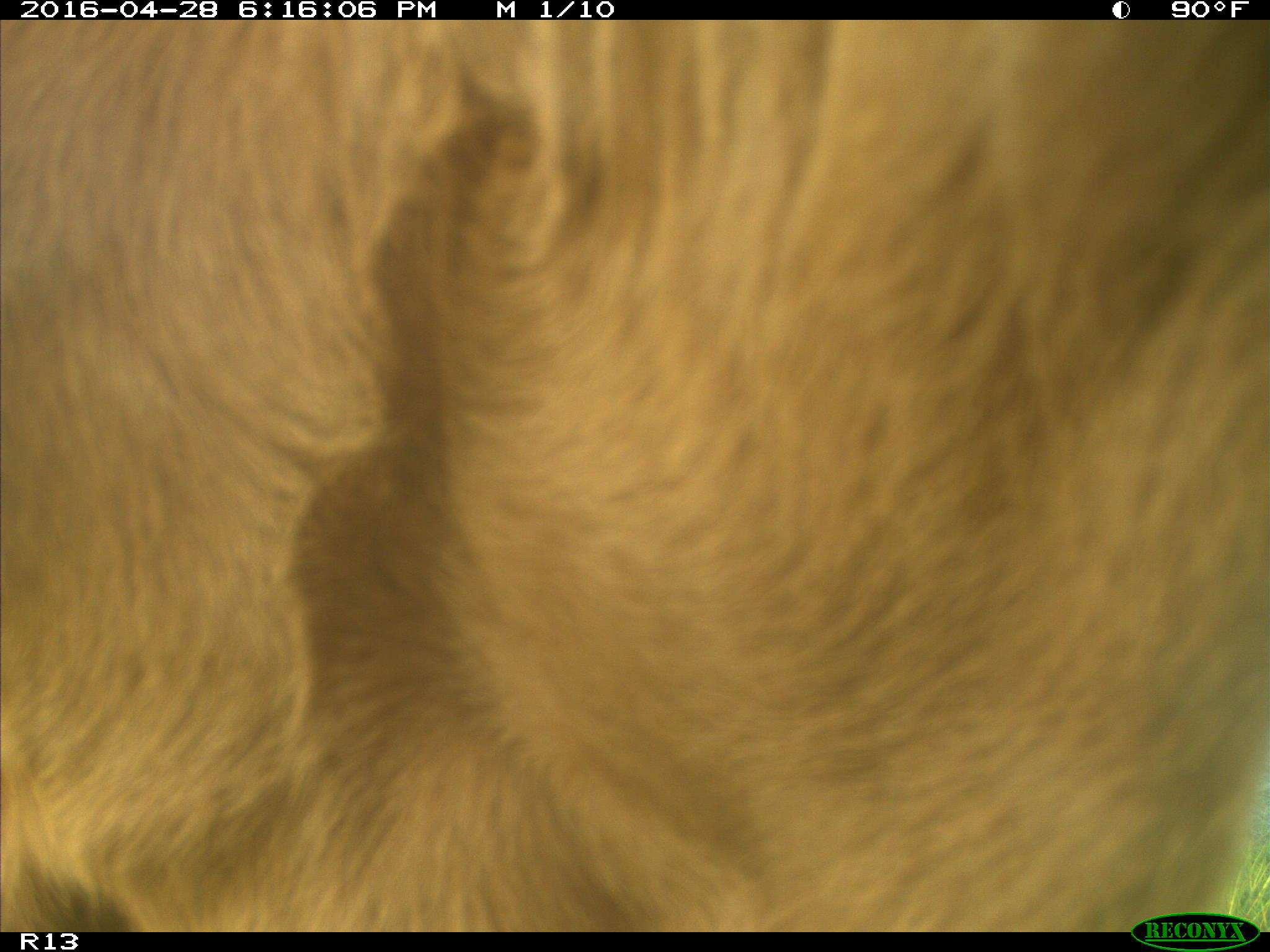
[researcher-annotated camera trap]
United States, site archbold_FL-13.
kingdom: Animalia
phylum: Chordata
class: Mammalia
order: Artiodactyla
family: Bovidae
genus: Bos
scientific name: Bos taurus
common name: domestic cow